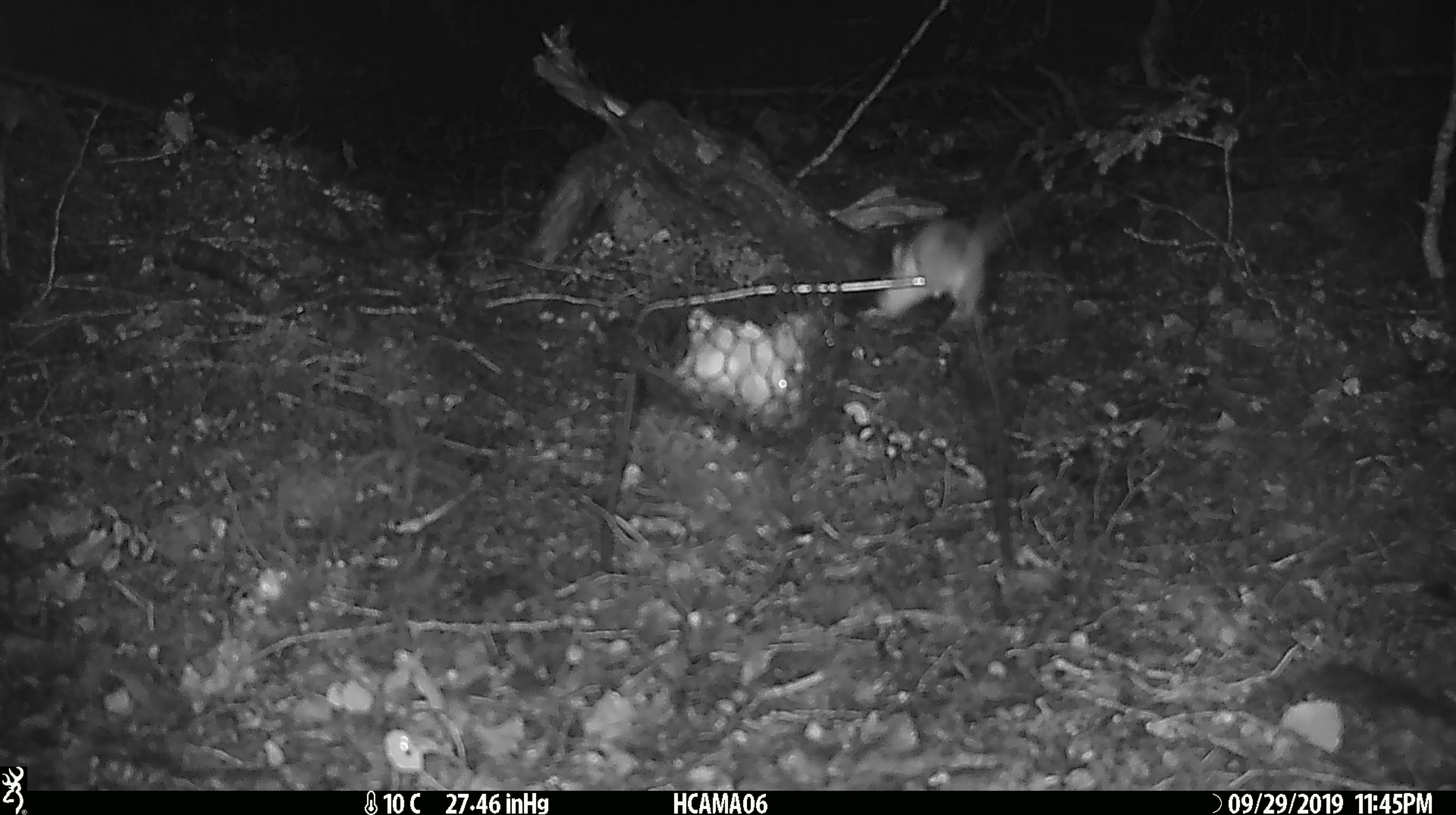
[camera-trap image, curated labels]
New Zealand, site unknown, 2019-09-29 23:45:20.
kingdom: Animalia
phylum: Chordata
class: Mammalia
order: Rodentia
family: Muridae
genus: Mus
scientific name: Mus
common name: mouse